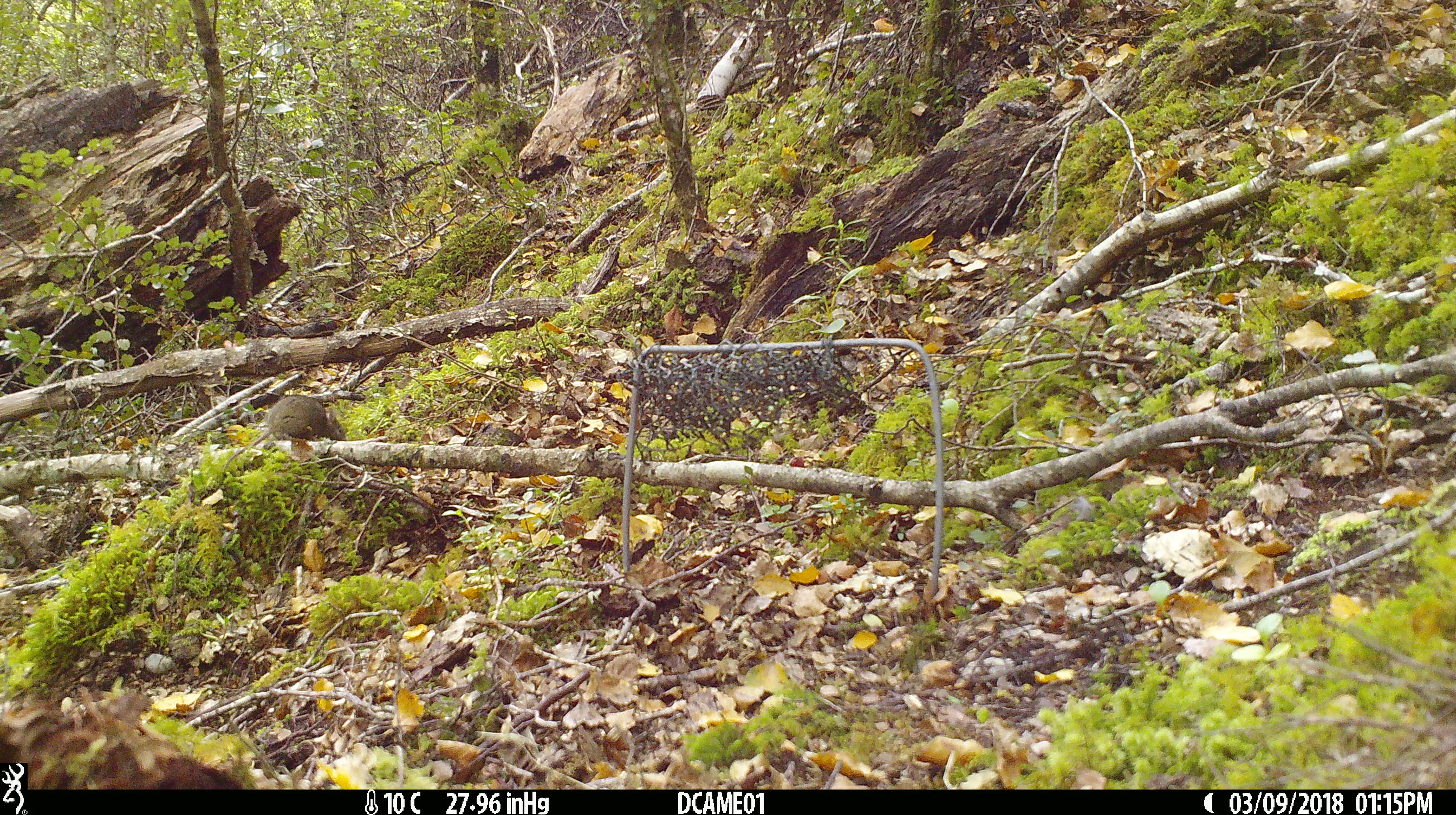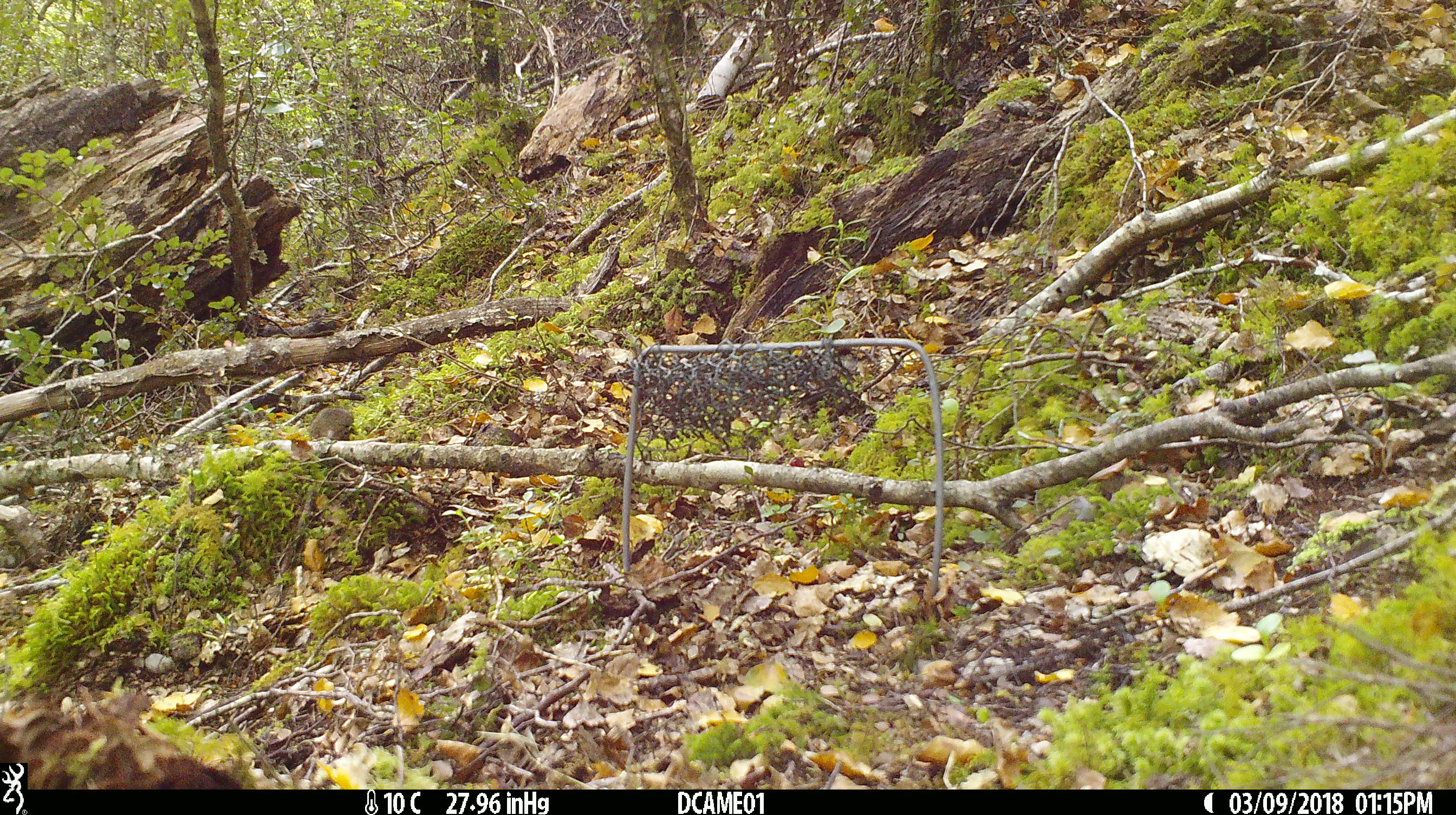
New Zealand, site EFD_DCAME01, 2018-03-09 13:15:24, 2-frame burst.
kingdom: Animalia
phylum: Chordata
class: Mammalia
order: Rodentia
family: Muridae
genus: Mus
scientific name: Mus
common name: mouse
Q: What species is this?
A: Mouse (Mus).